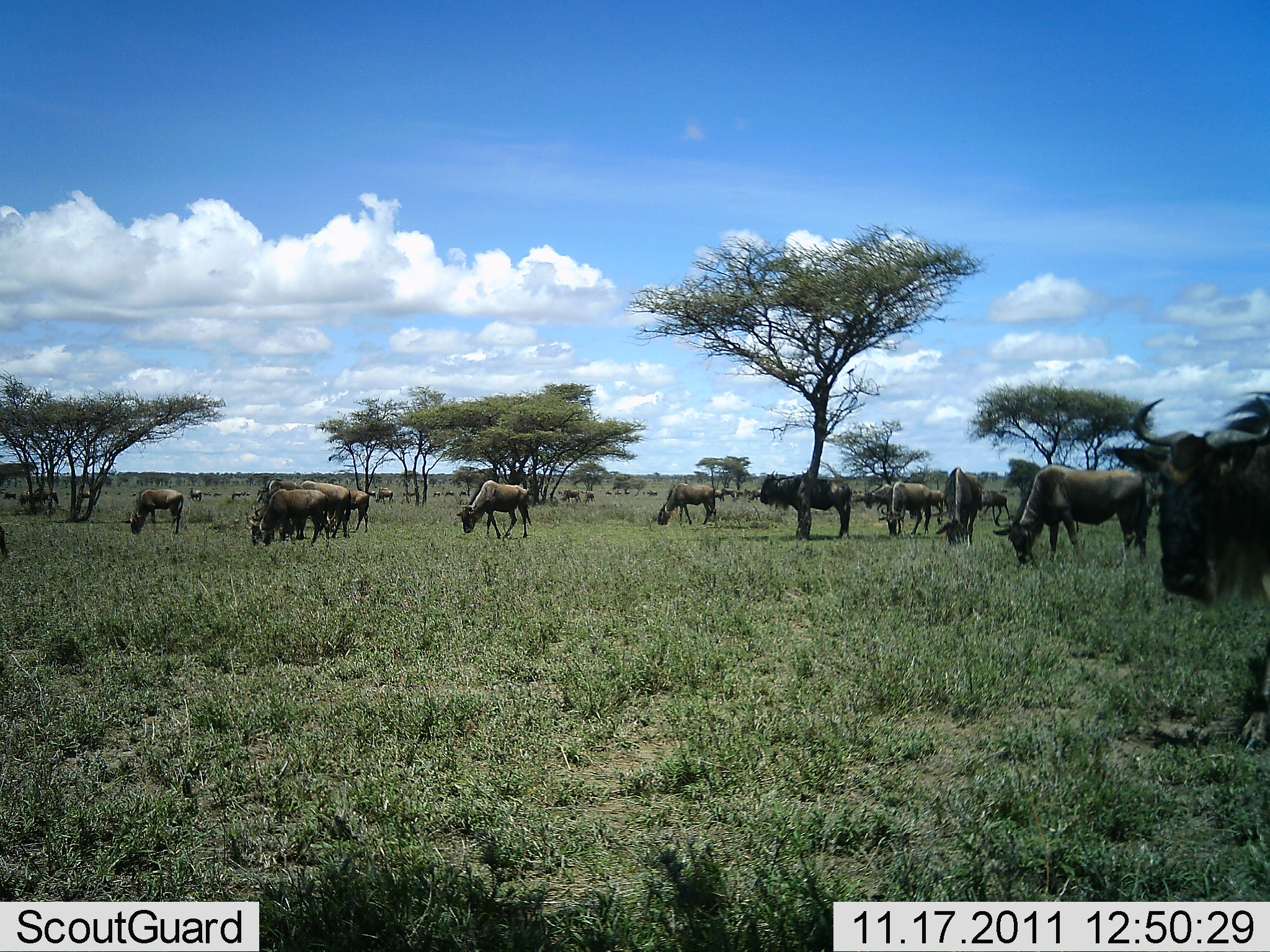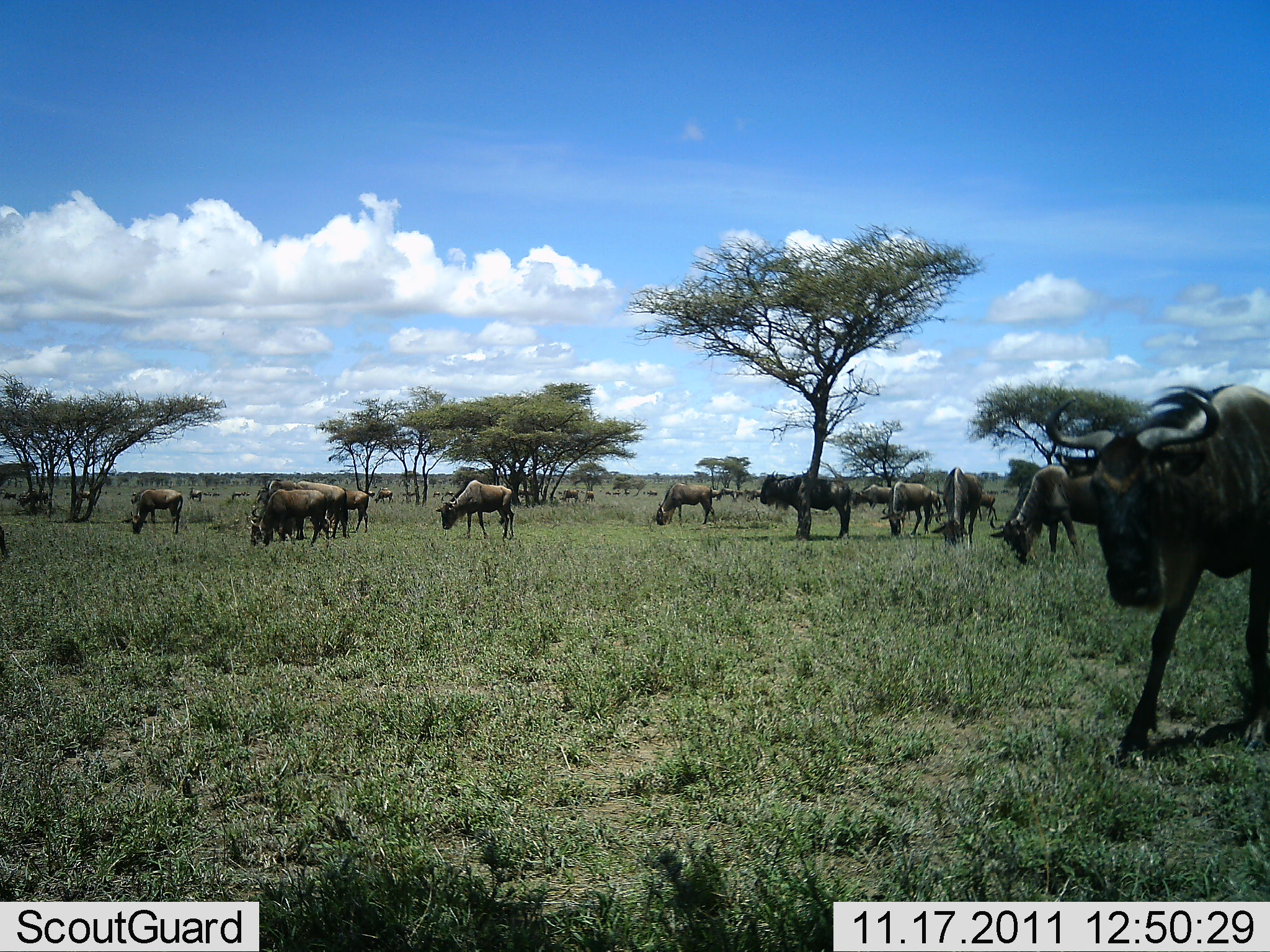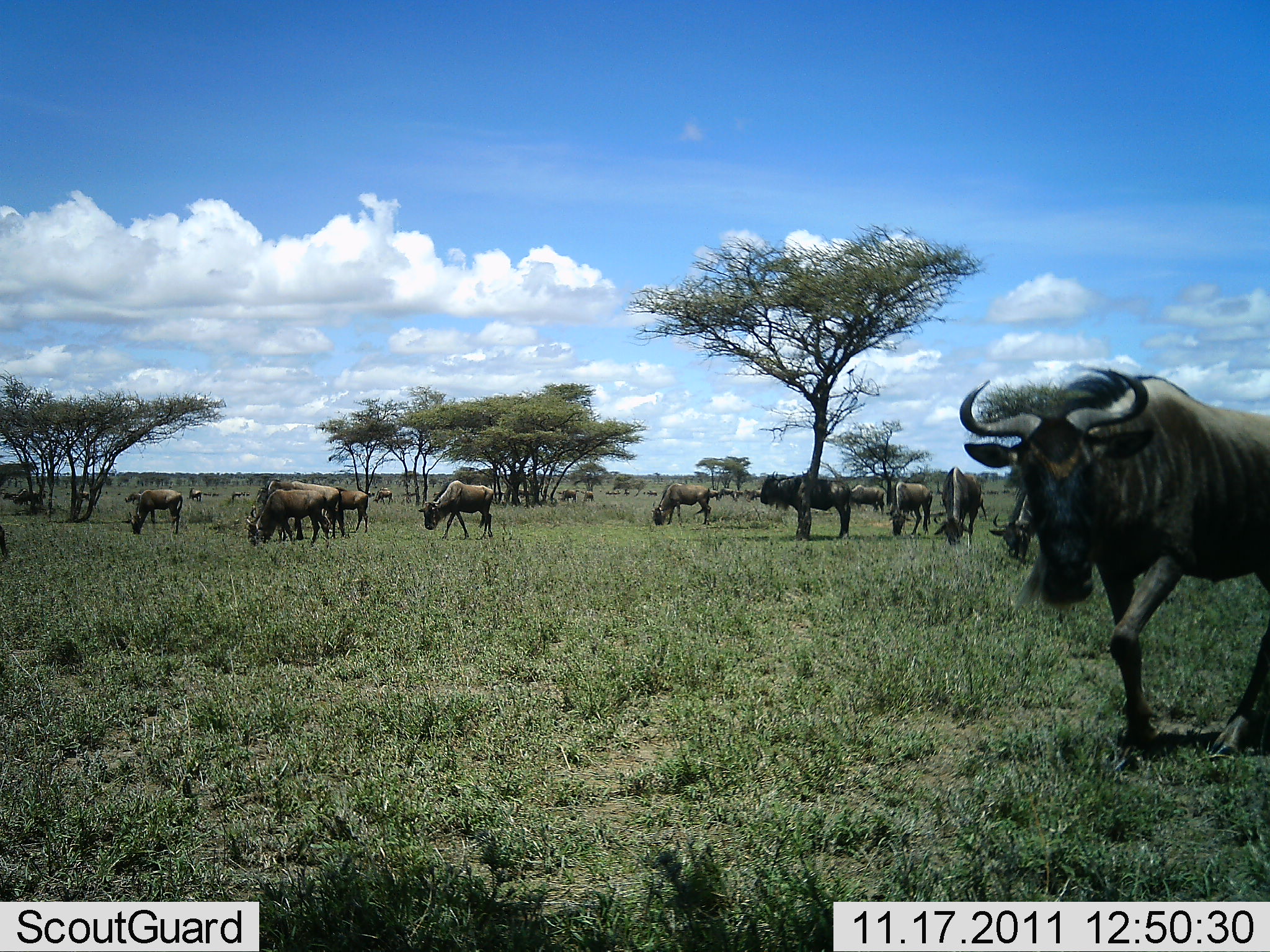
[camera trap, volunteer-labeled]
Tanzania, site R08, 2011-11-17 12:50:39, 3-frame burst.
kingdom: Animalia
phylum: Chordata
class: Mammalia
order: Artiodactyla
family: Bovidae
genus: Connochaetes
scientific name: Connochaetes taurinus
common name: blue wildebeest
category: wildebeest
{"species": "wildebeest (blue wildebeest) (Connochaetes taurinus)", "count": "11-50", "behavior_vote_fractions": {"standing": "69%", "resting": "0%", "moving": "85%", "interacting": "0%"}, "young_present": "0%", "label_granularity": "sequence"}